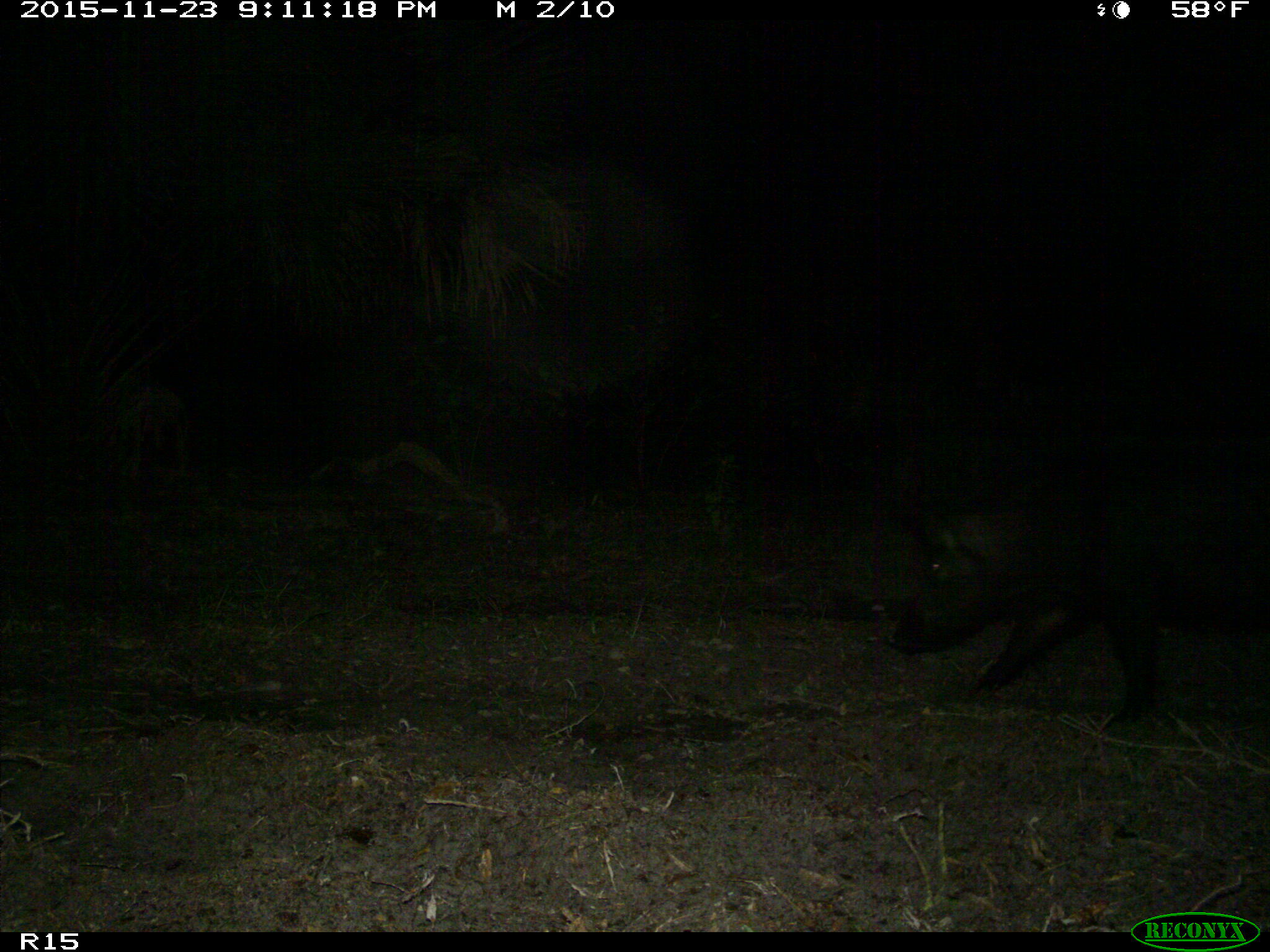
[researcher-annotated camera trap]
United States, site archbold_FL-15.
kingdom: Animalia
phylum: Chordata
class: Mammalia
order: Artiodactyla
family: Suidae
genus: Sus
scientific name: Sus scrofa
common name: wild boar